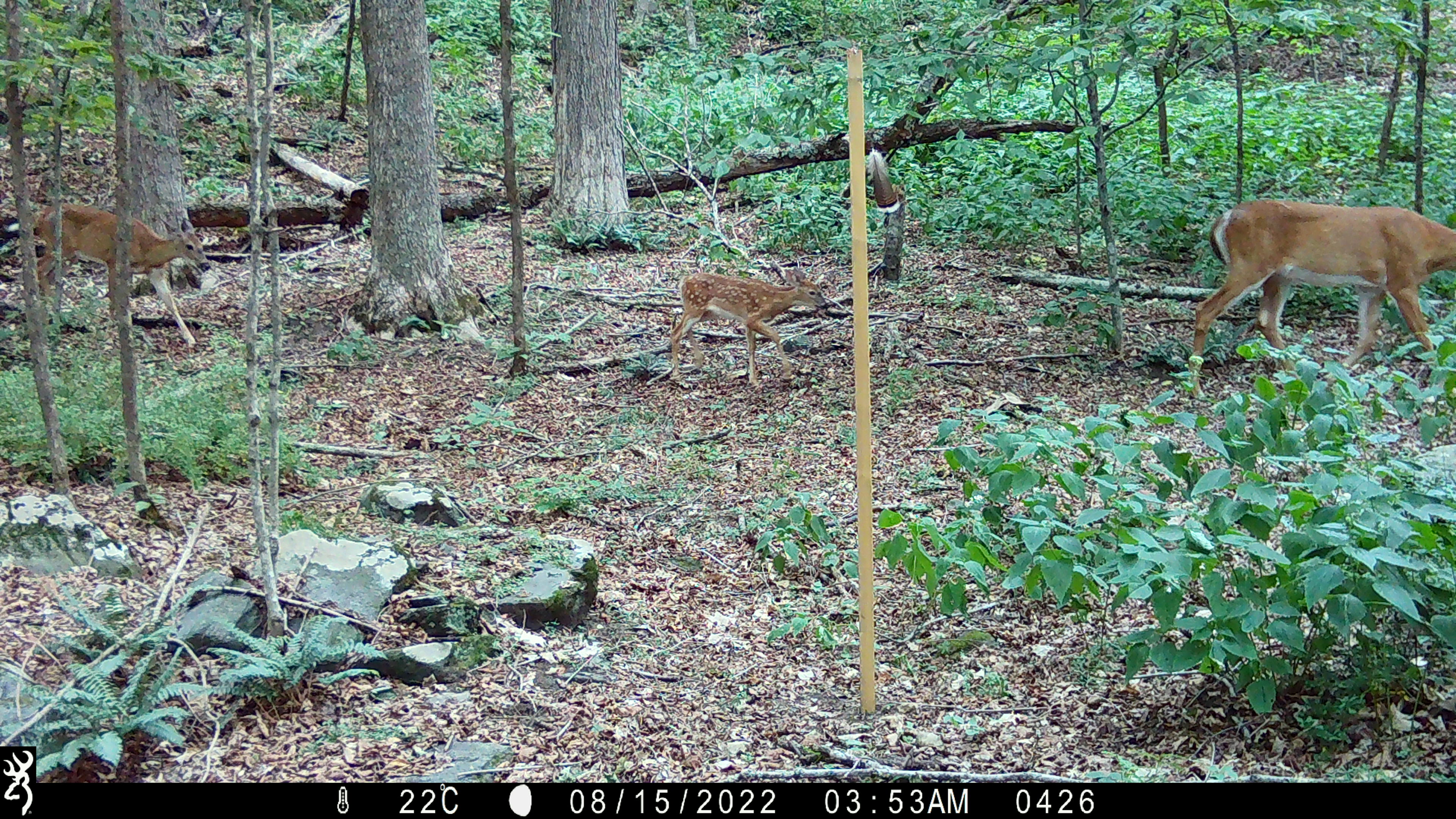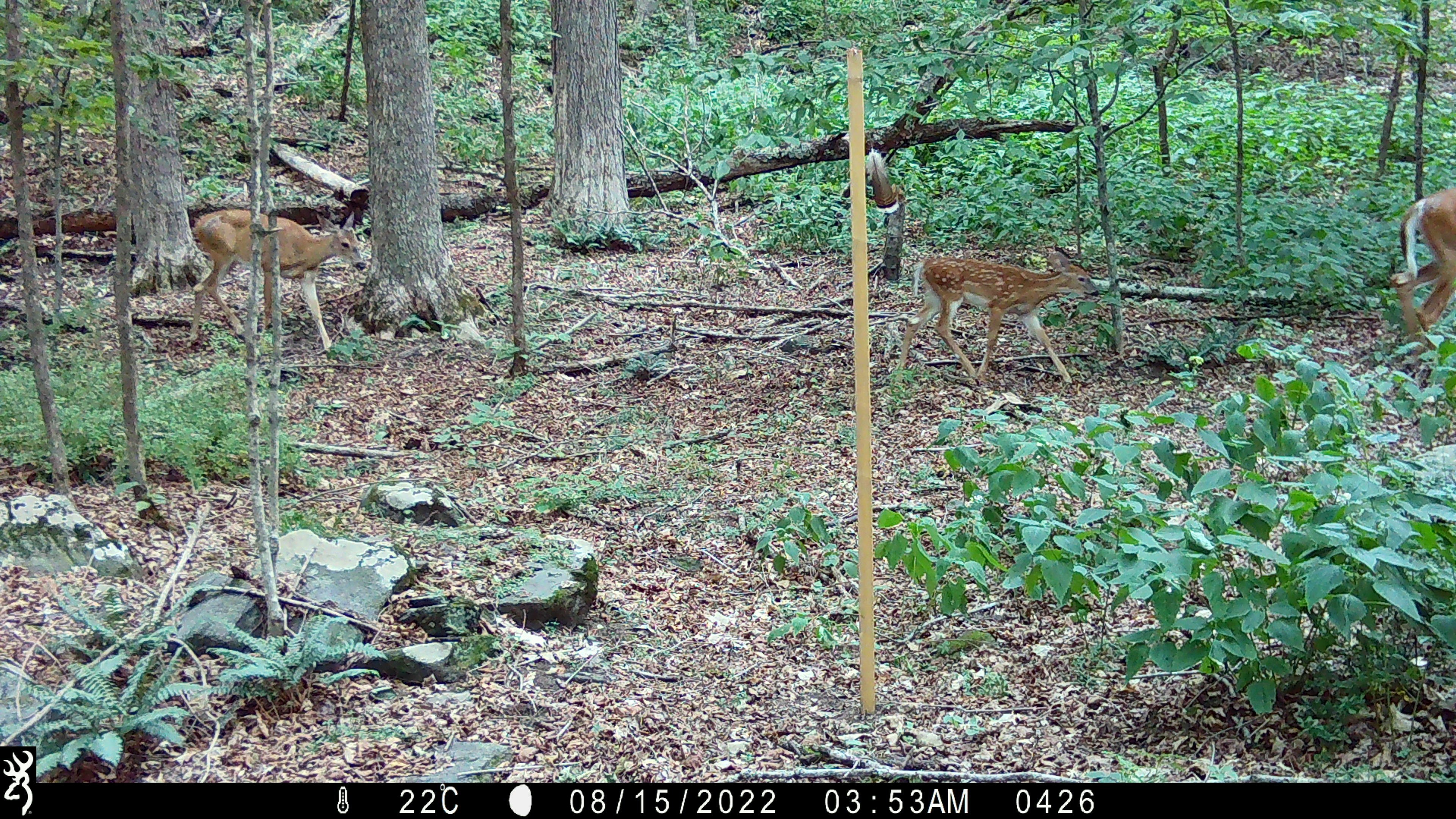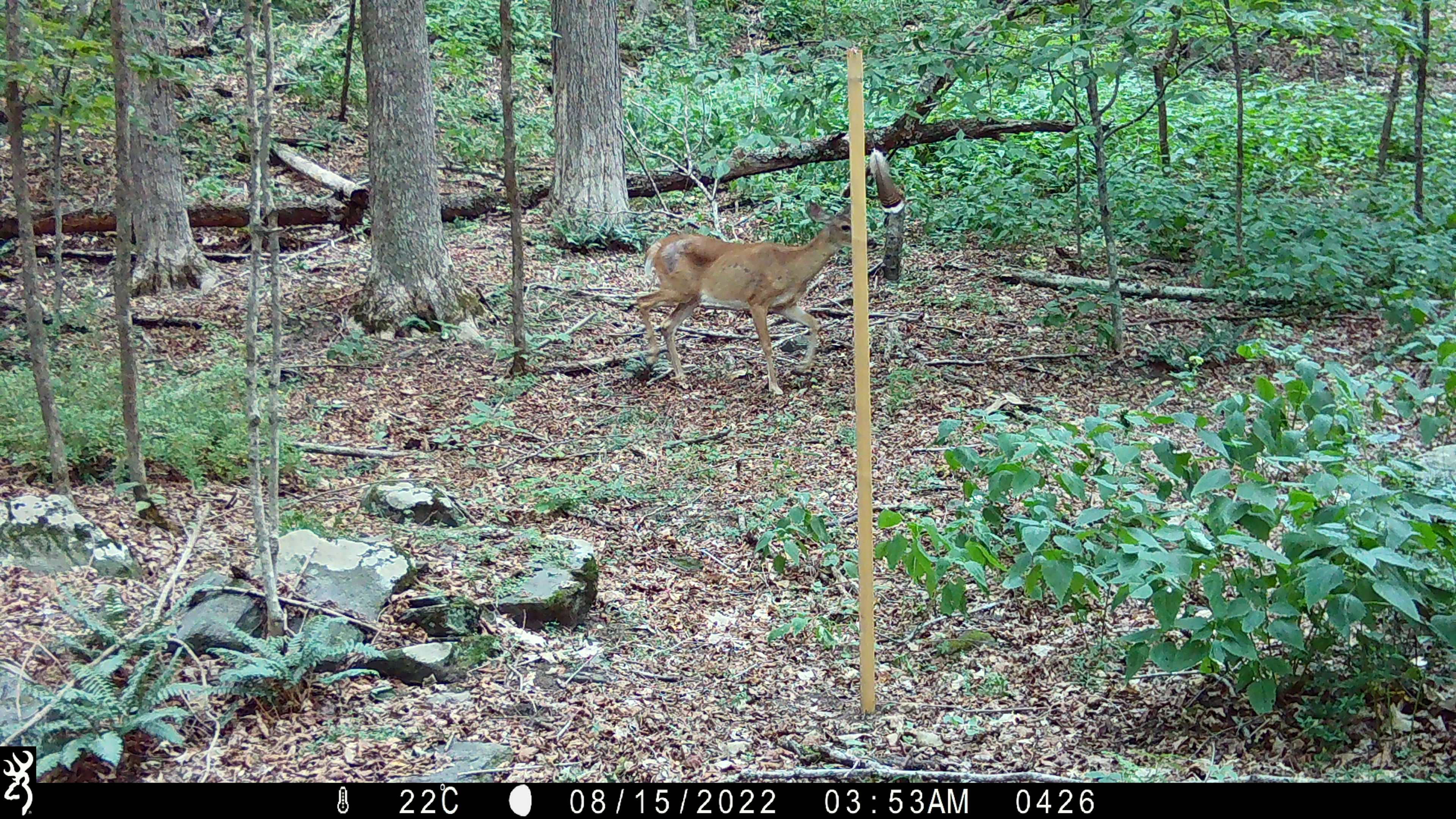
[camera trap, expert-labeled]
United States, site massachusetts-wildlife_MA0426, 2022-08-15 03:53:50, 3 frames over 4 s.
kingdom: Animalia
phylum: Chordata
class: Mammalia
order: Artiodactyla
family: Cervidae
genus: Odocoileus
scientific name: Odocoileus virginianus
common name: white-tailed deer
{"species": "white-tailed deer (Odocoileus virginianus)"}